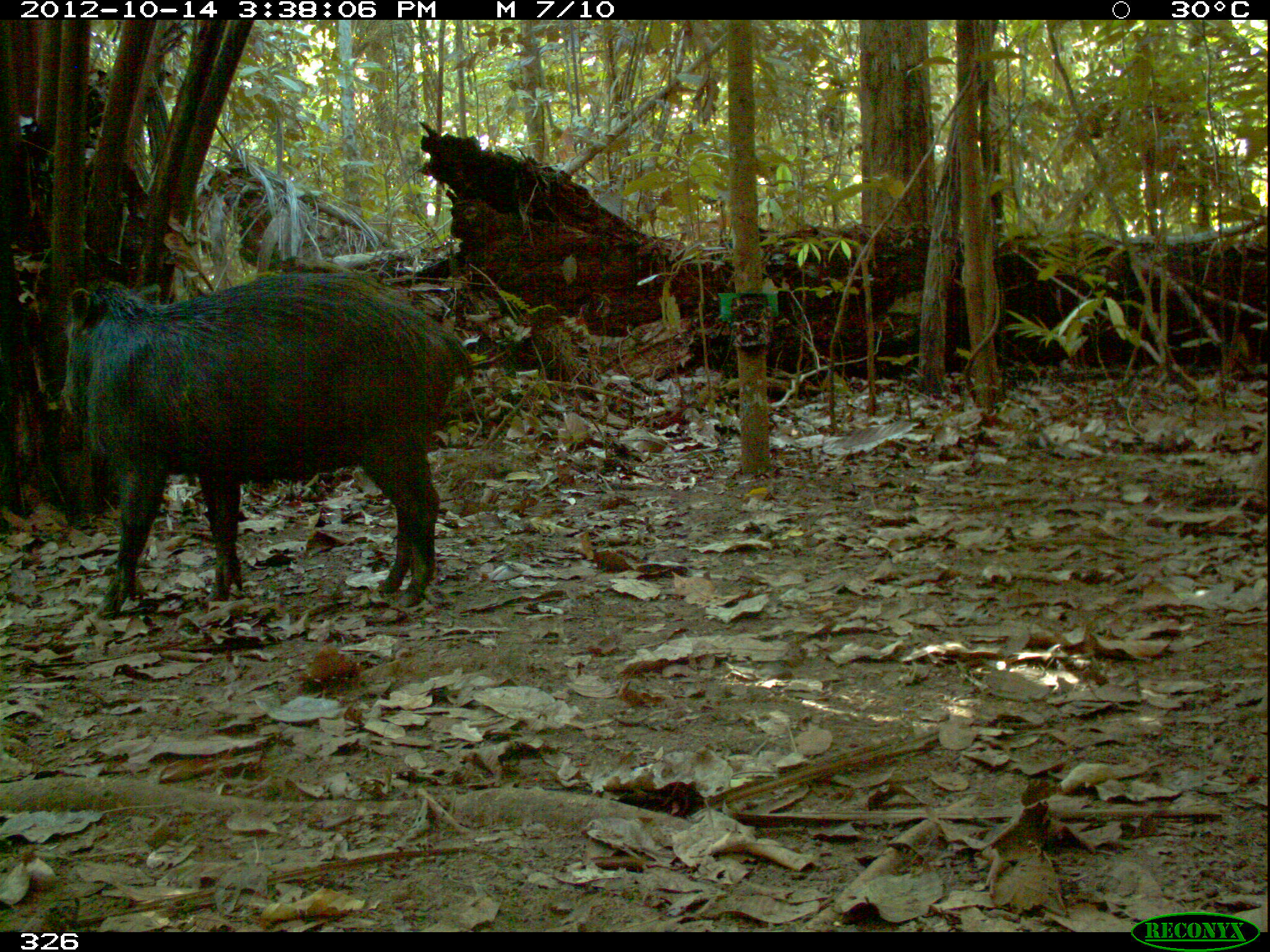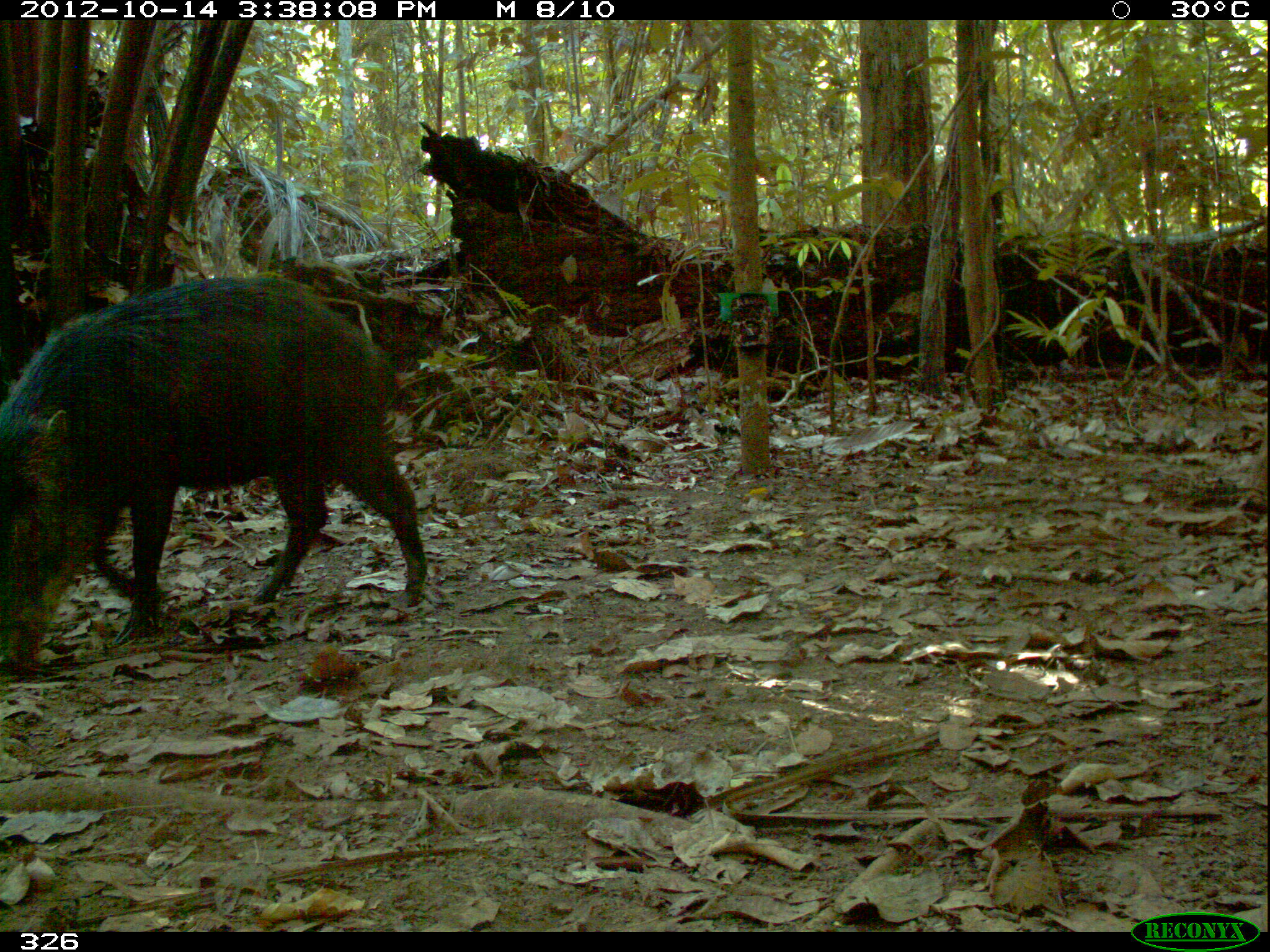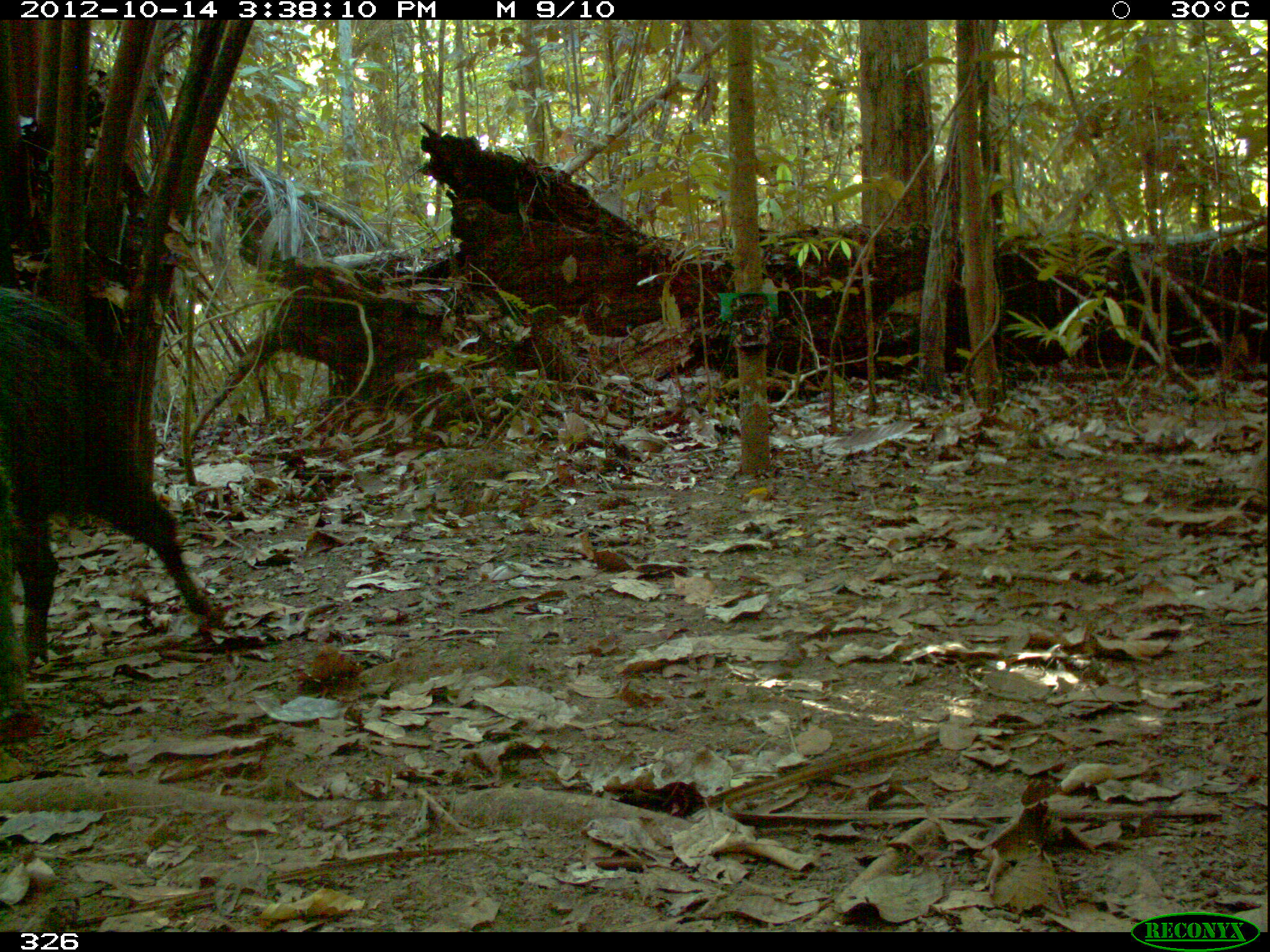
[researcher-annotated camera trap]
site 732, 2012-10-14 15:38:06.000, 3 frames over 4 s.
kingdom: Animalia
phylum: Chordata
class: Mammalia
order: Artiodactyla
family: Tayassuidae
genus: Tayassu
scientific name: Tayassu pecari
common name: white-lipped peccary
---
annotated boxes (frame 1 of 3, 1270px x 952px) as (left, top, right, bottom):
tayassu pecari: (62, 267, 474, 620)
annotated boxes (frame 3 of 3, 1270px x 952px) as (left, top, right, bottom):
tayassu pecari: (0, 287, 216, 742)